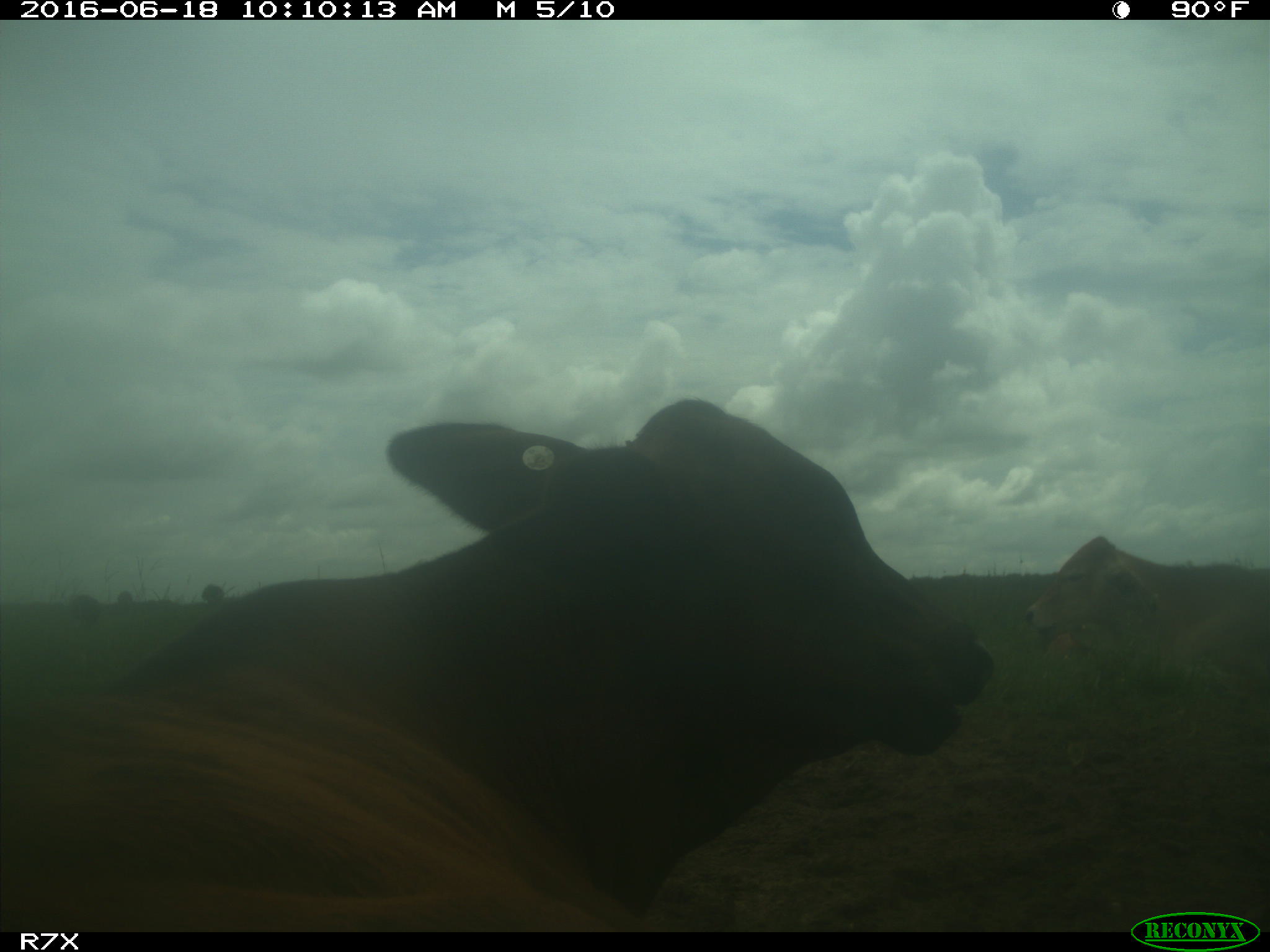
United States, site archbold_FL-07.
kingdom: Animalia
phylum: Chordata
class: Mammalia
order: Artiodactyla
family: Bovidae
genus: Bos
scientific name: Bos taurus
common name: domestic cow